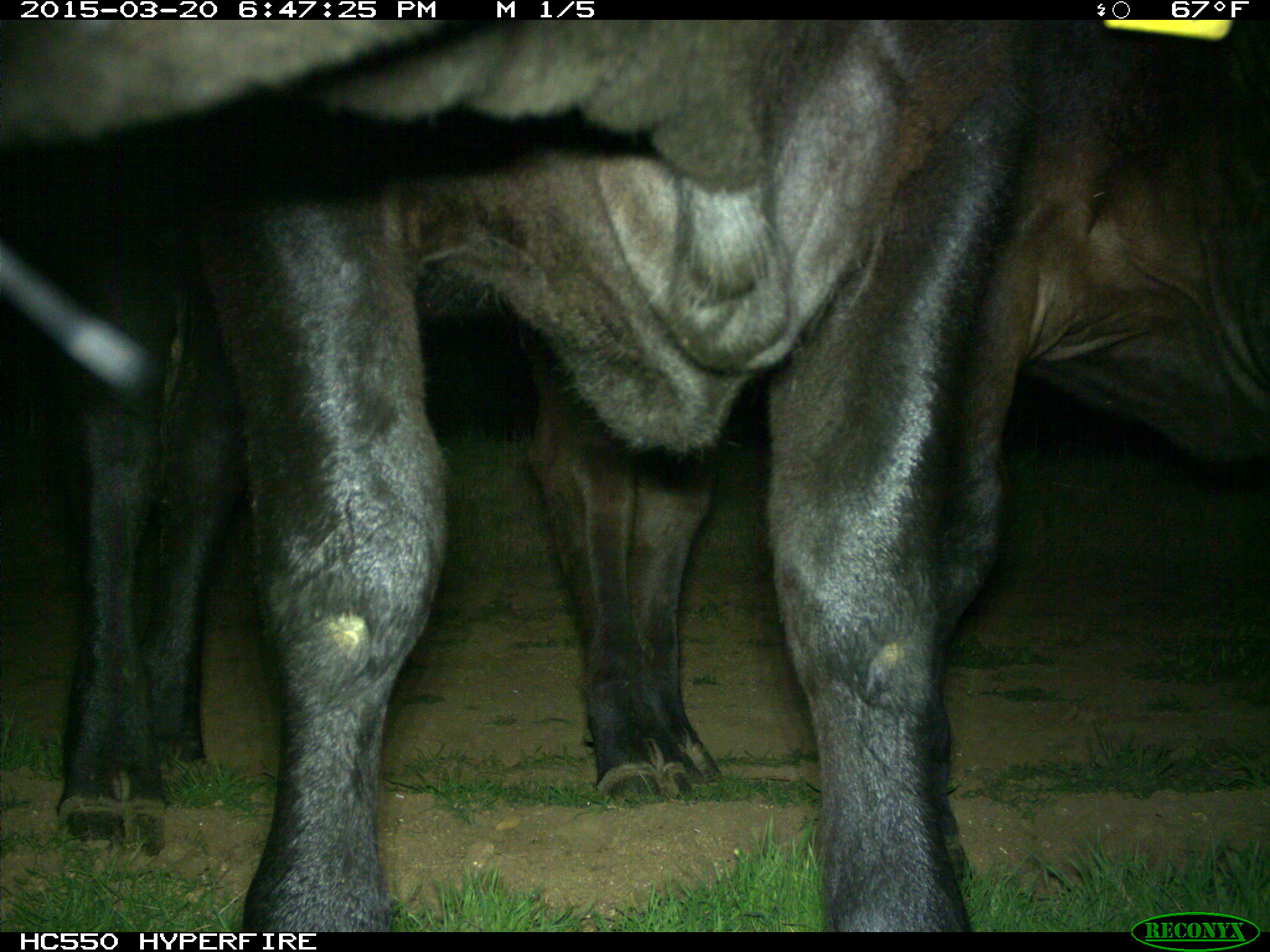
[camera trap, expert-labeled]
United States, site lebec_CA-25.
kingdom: Animalia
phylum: Chordata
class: Mammalia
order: Artiodactyla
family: Bovidae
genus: Bos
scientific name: Bos taurus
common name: domestic cow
Bos taurus (domestic cow).